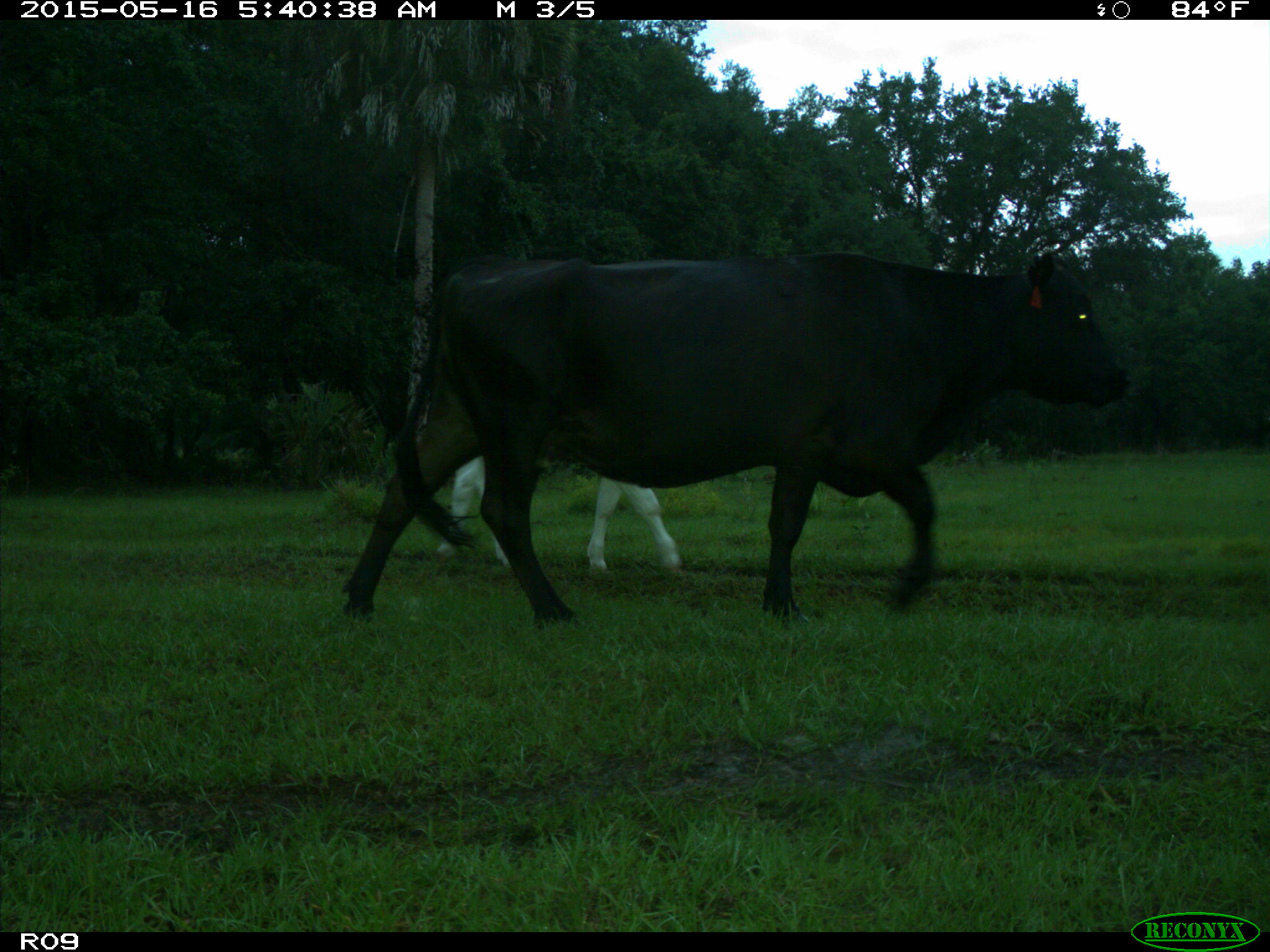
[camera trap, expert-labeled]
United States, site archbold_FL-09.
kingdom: Animalia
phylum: Chordata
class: Mammalia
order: Artiodactyla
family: Bovidae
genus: Bos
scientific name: Bos taurus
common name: domestic cow